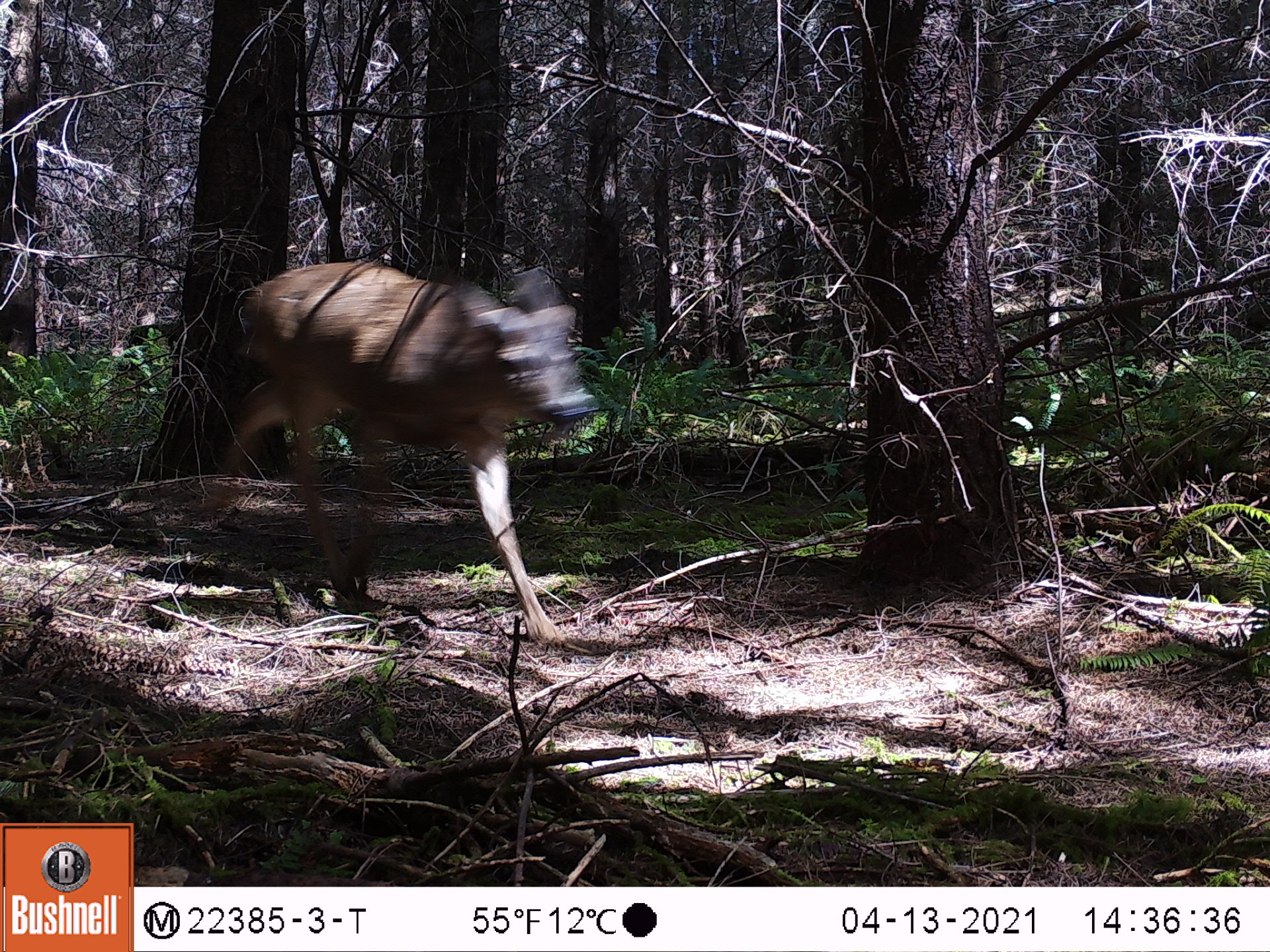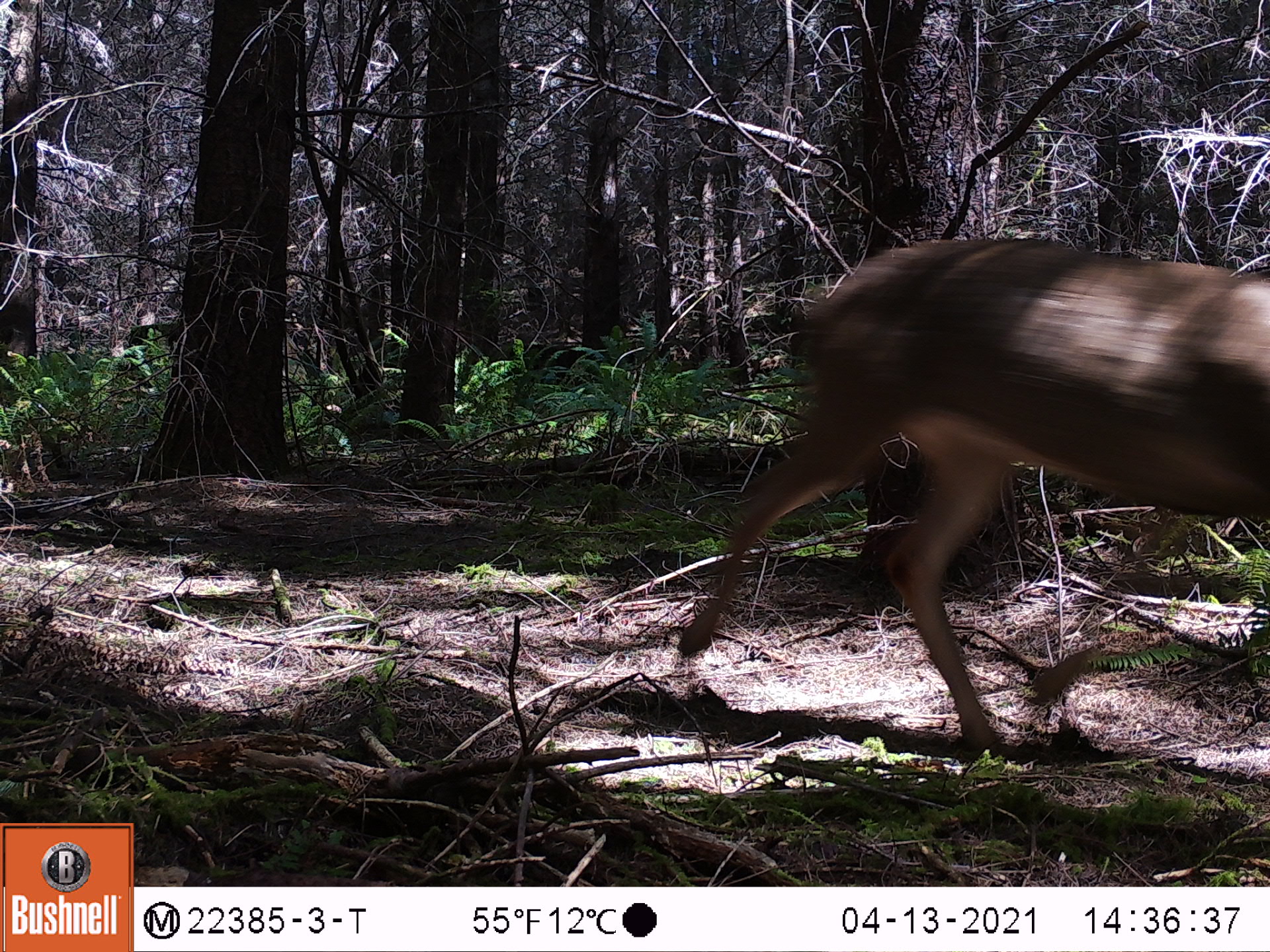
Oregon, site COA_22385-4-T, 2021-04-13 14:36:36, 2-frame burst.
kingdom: Animalia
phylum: Chordata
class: Mammalia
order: Artiodactyla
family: Cervidae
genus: Odocoileus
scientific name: Odocoileus hemionus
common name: black-tailed deer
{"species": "black-tailed deer (Odocoileus hemionus)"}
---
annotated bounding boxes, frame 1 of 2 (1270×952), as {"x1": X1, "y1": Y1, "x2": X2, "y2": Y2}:
black-tailed deer: {"x1": 184, "y1": 232, "x2": 591, "y2": 669}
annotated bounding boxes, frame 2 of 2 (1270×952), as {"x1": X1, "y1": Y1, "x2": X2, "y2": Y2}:
black-tailed deer: {"x1": 677, "y1": 229, "x2": 1267, "y2": 783}